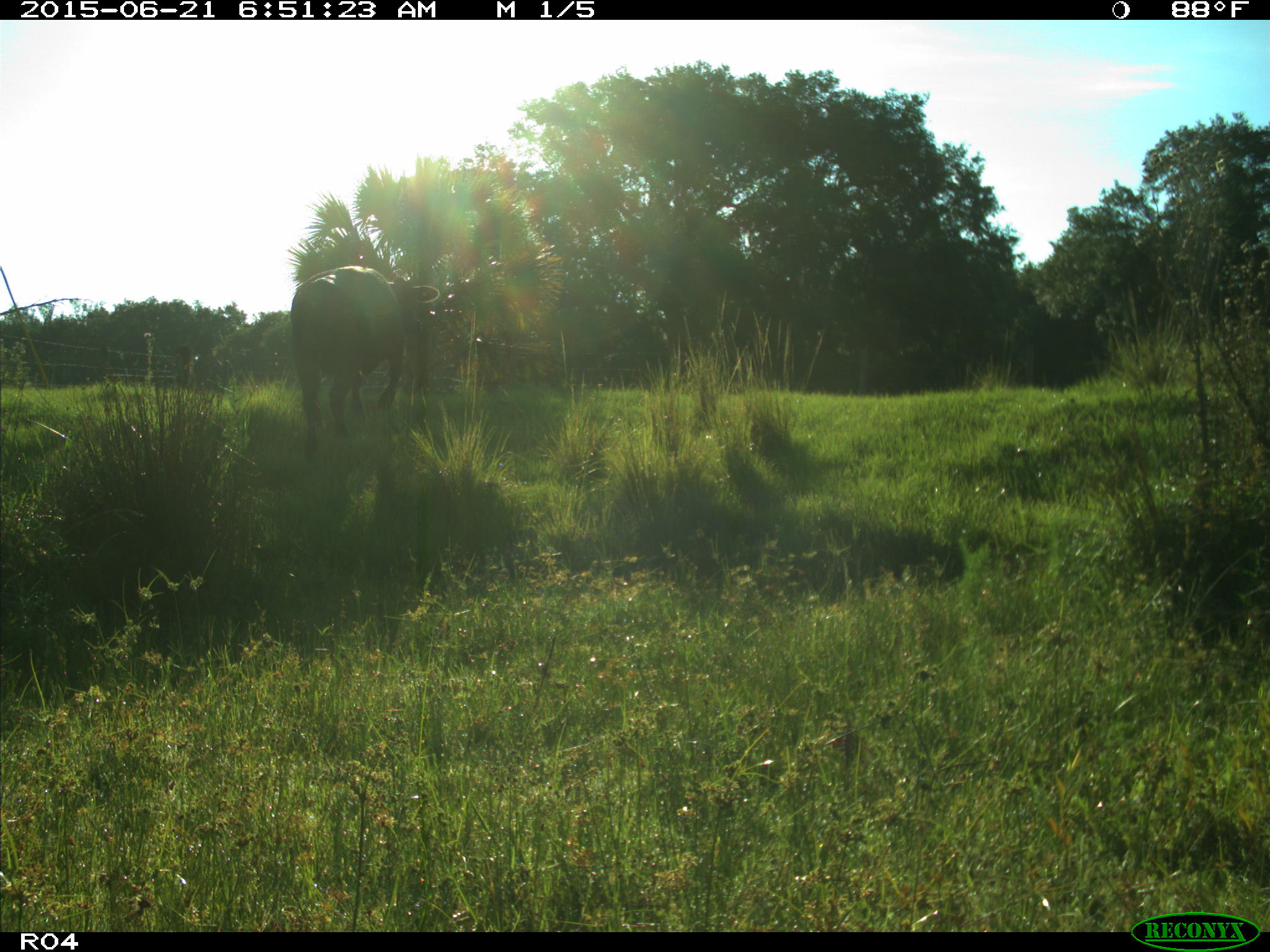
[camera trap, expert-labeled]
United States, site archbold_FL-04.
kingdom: Animalia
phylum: Chordata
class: Mammalia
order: Artiodactyla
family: Bovidae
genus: Bos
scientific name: Bos taurus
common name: domestic cow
Bos taurus (domestic cow).